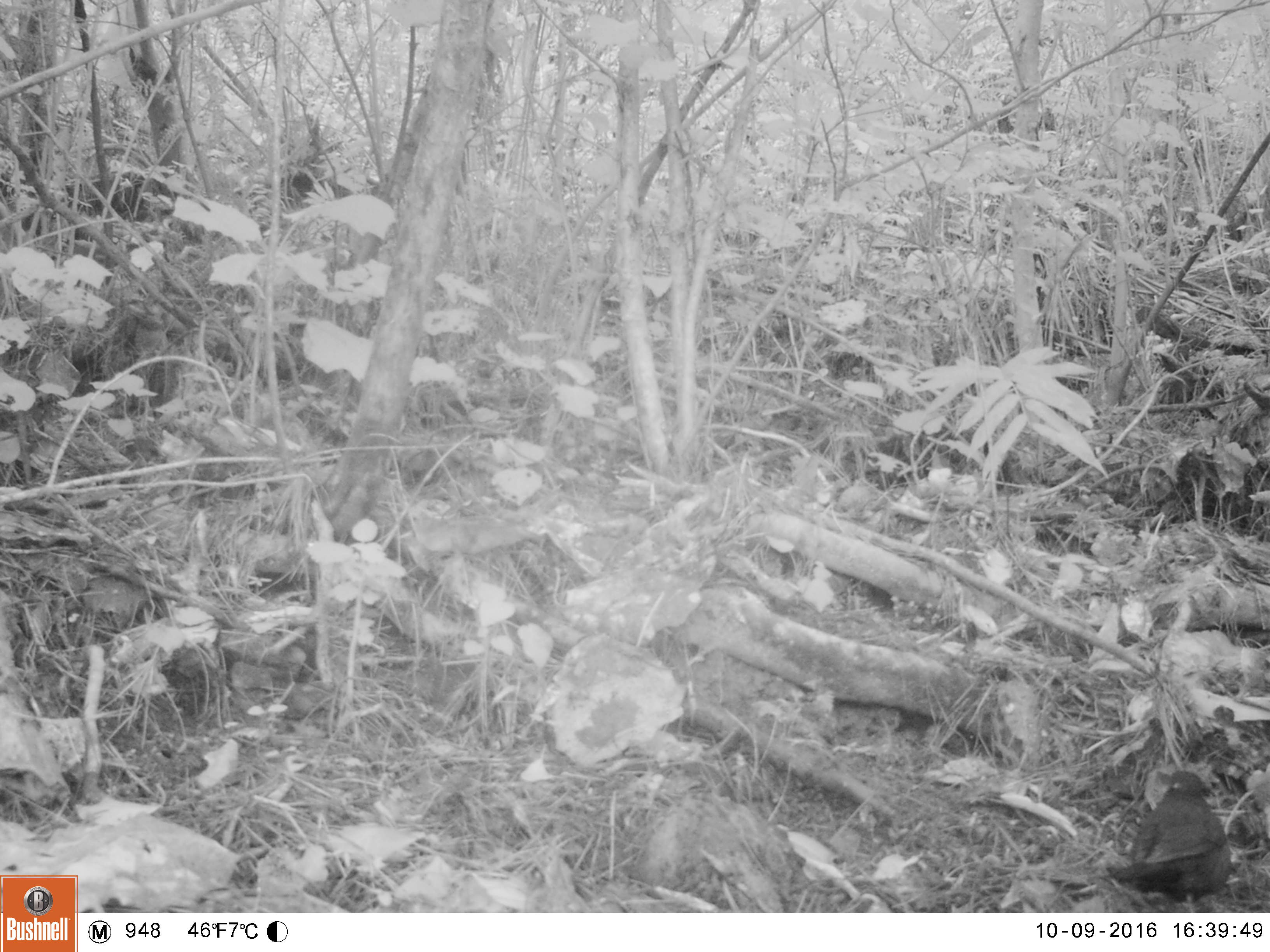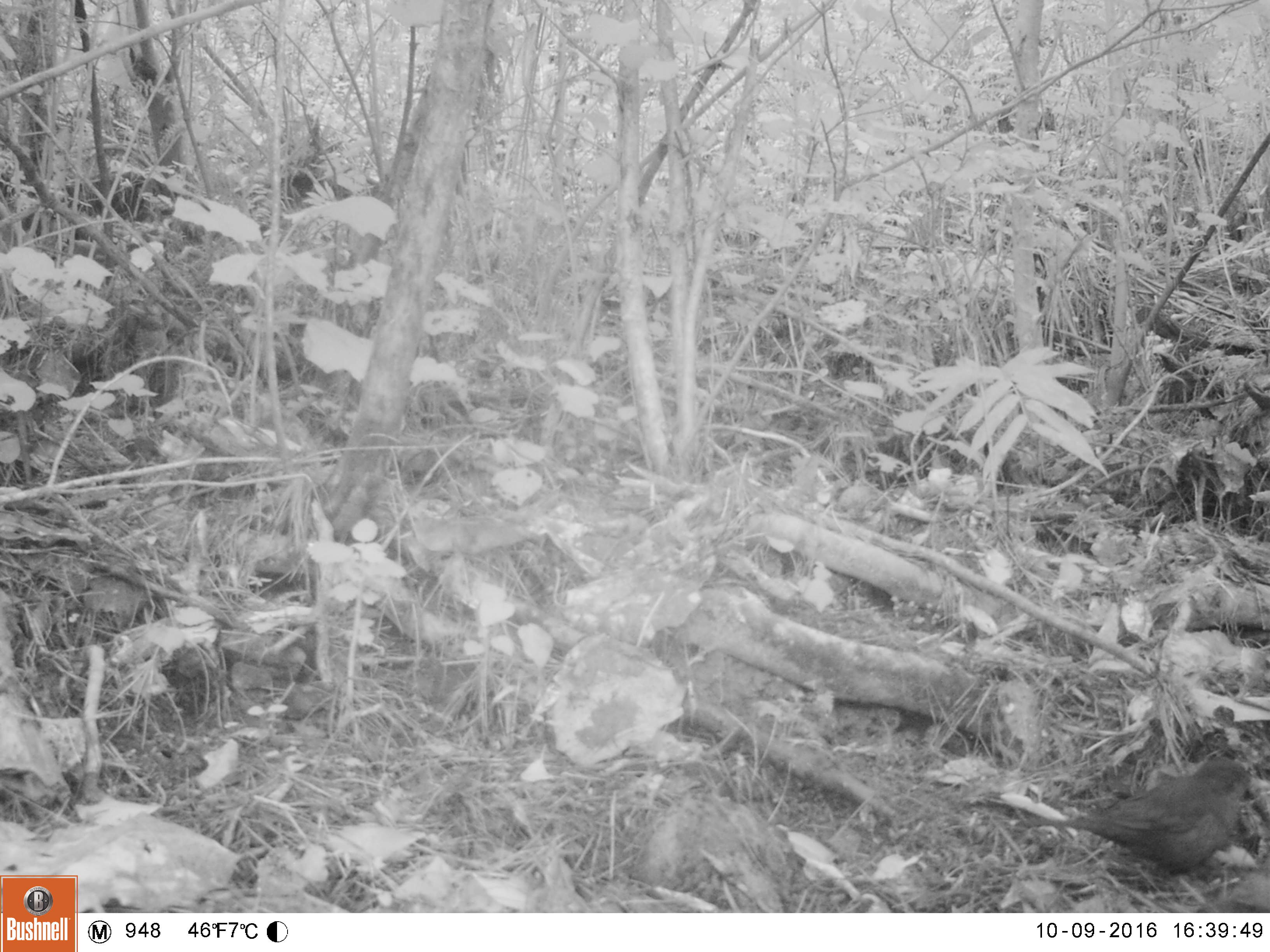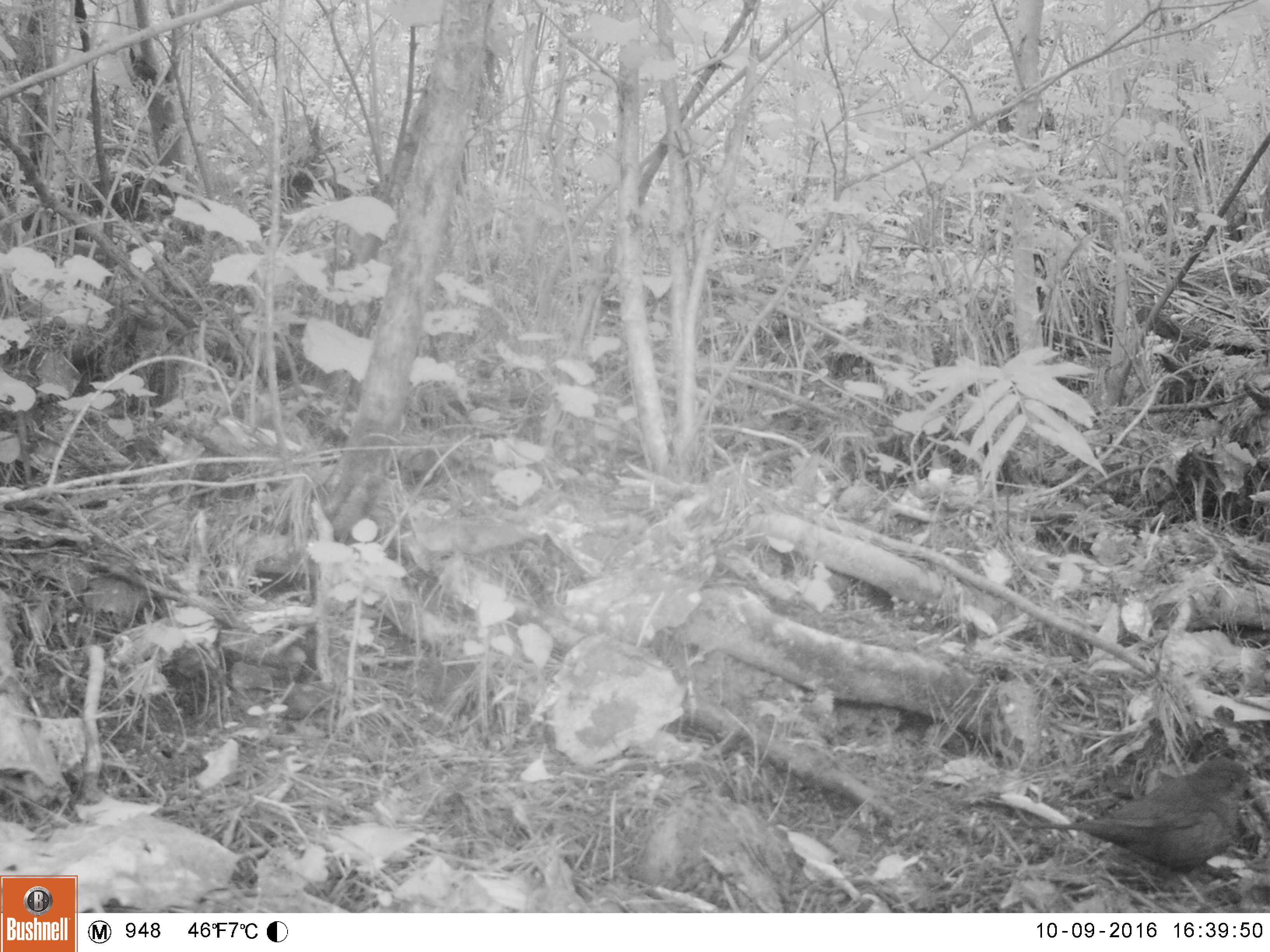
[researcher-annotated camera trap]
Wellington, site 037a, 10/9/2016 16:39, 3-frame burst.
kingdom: Animalia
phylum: Chordata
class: Aves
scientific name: Aves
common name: bird